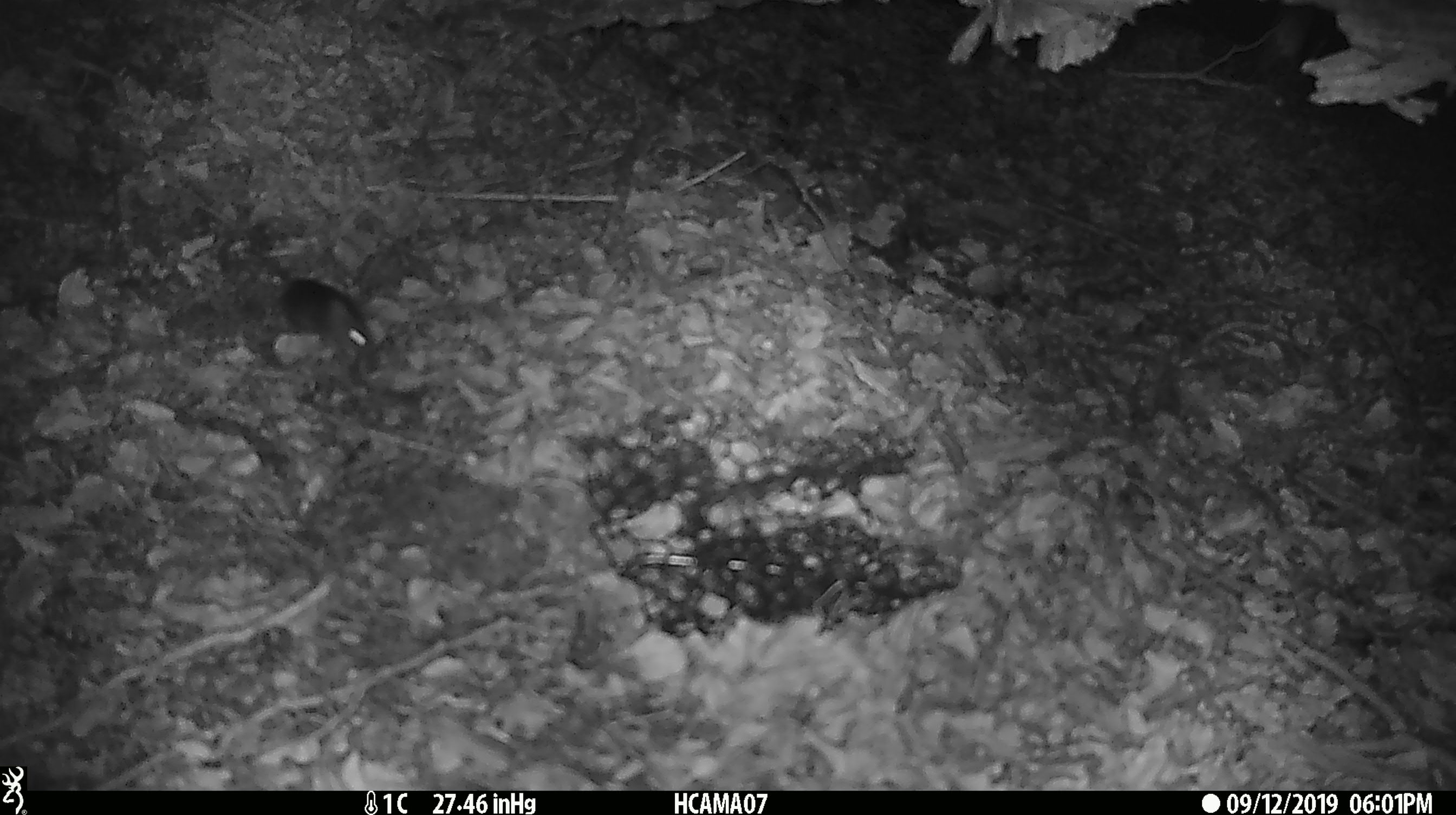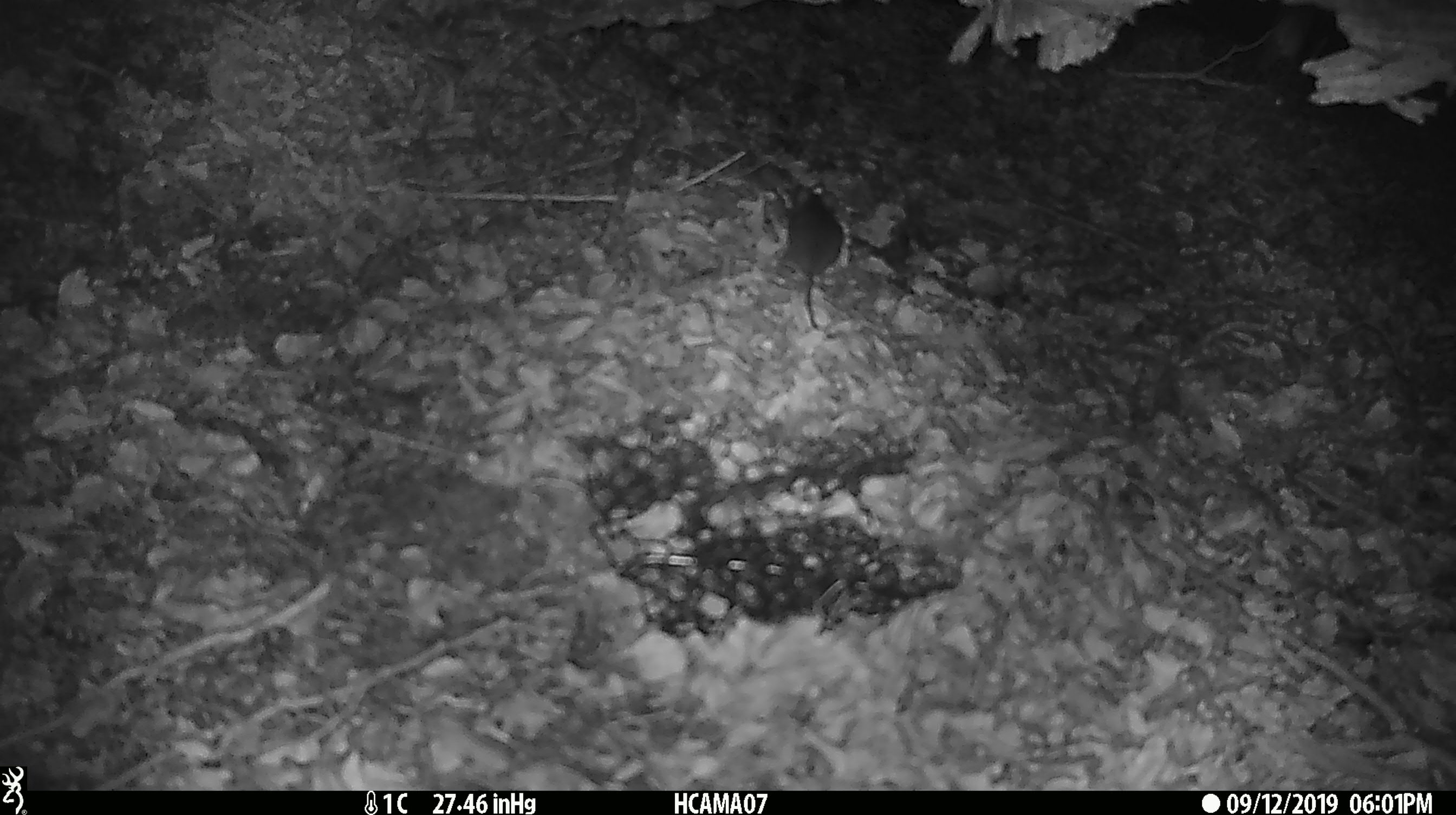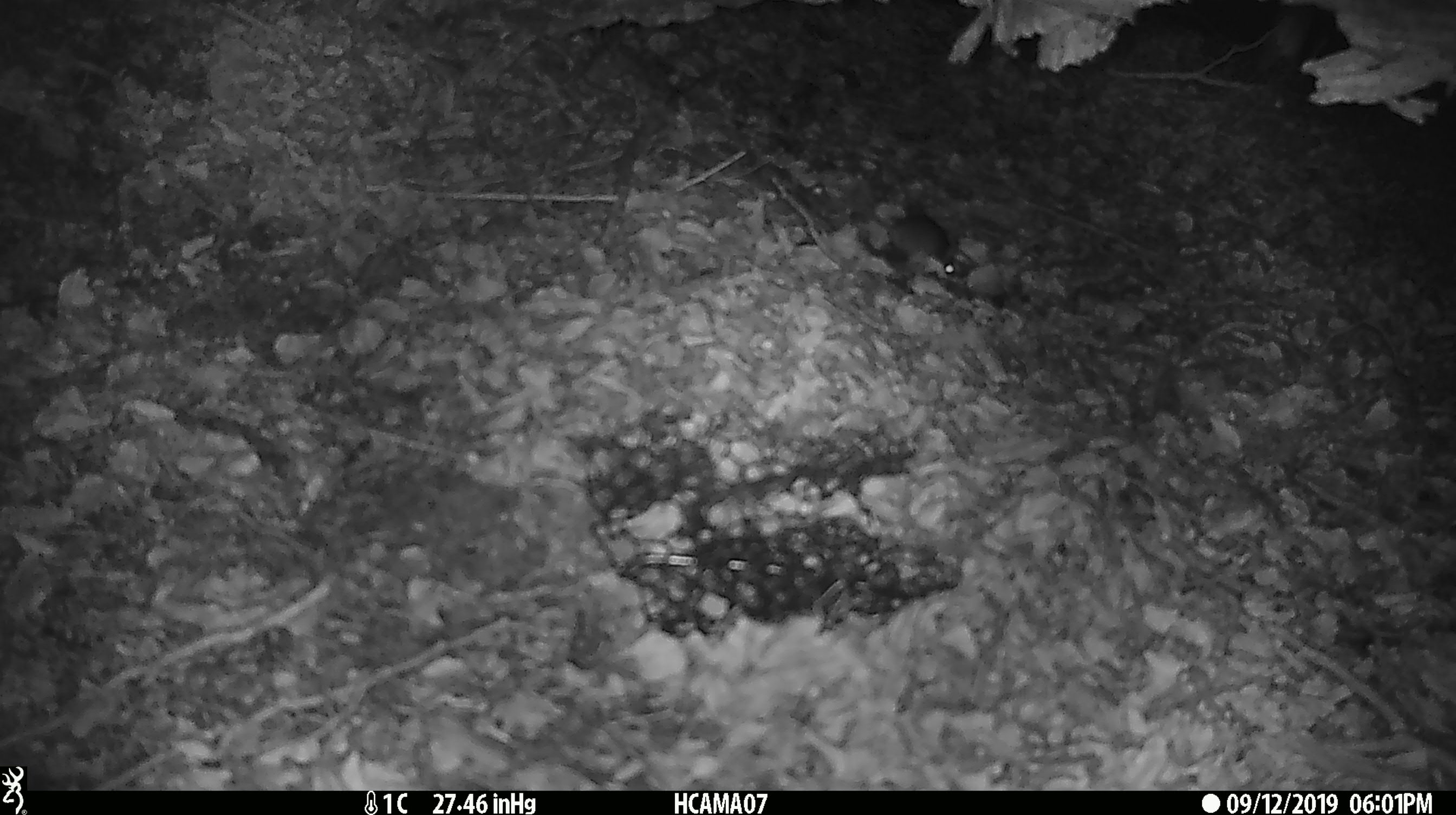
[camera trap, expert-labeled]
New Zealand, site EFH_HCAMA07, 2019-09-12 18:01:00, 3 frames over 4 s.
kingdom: Animalia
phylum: Chordata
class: Mammalia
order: Rodentia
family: Muridae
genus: Mus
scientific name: Mus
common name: mouse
Mouse (Mus).